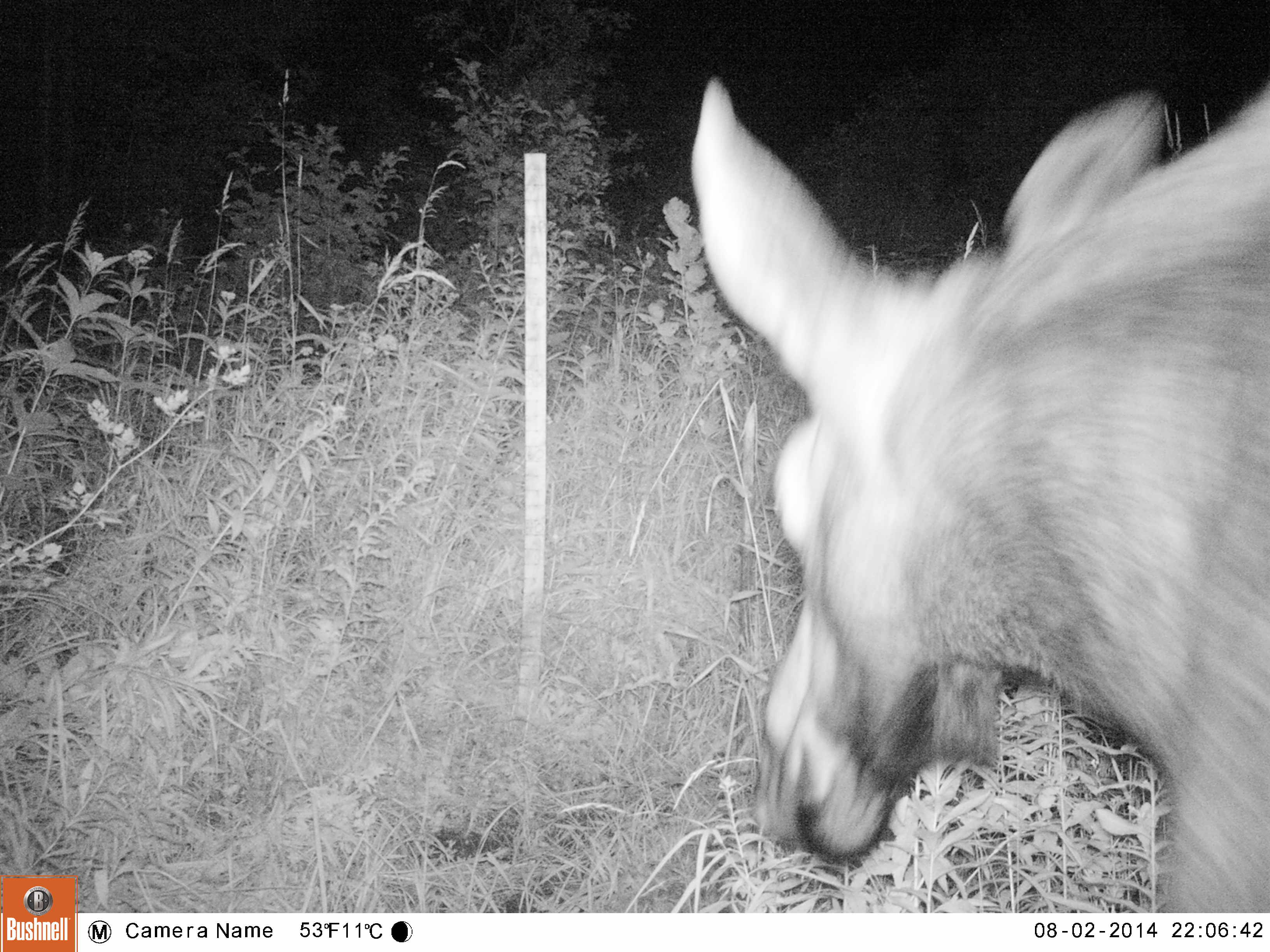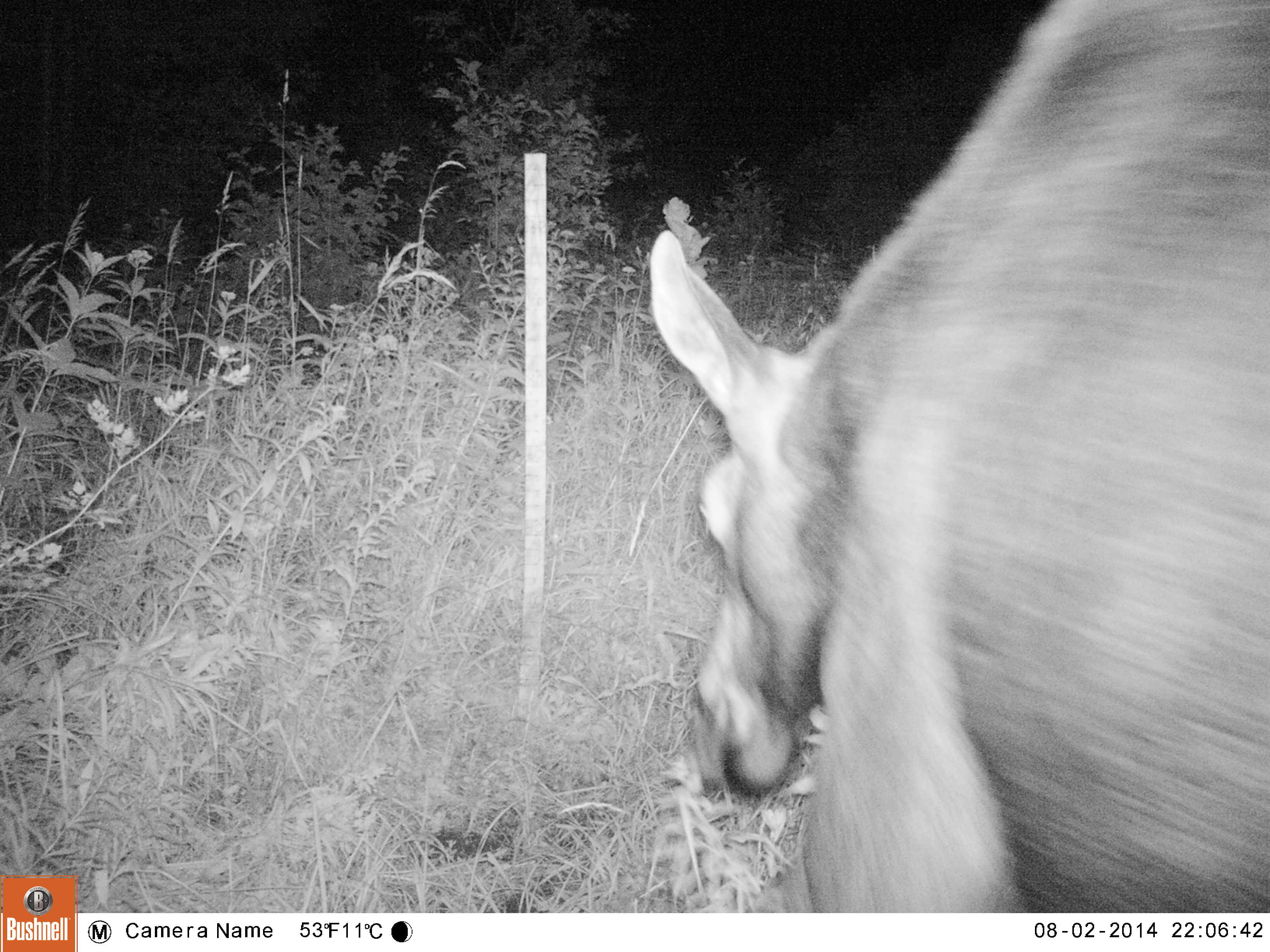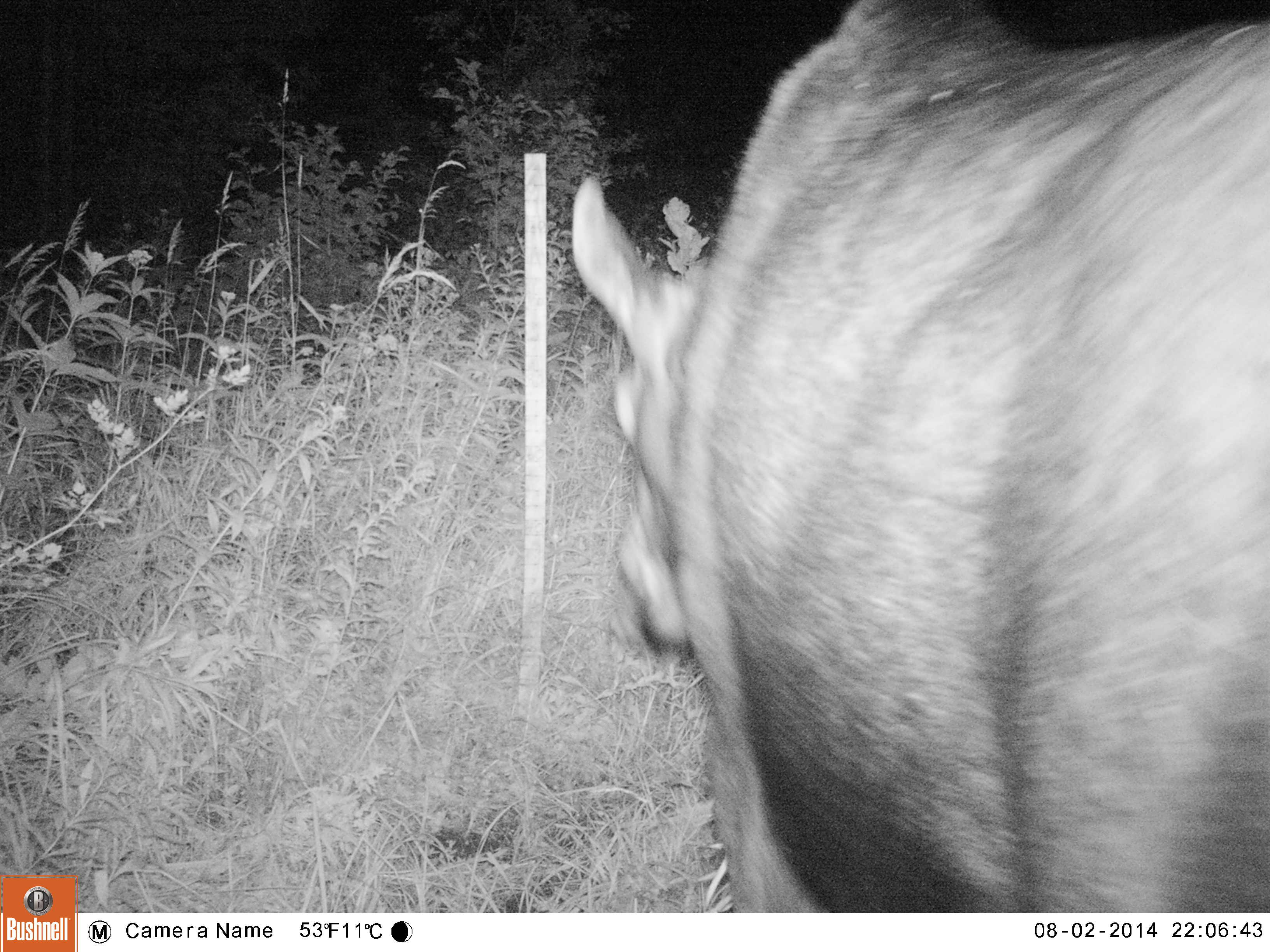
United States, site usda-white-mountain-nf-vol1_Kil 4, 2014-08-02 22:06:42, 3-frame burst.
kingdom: Animalia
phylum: Chordata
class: Mammalia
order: Artiodactyla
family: Cervidae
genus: Alces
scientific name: Alces alces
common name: moose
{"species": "moose (Alces alces)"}